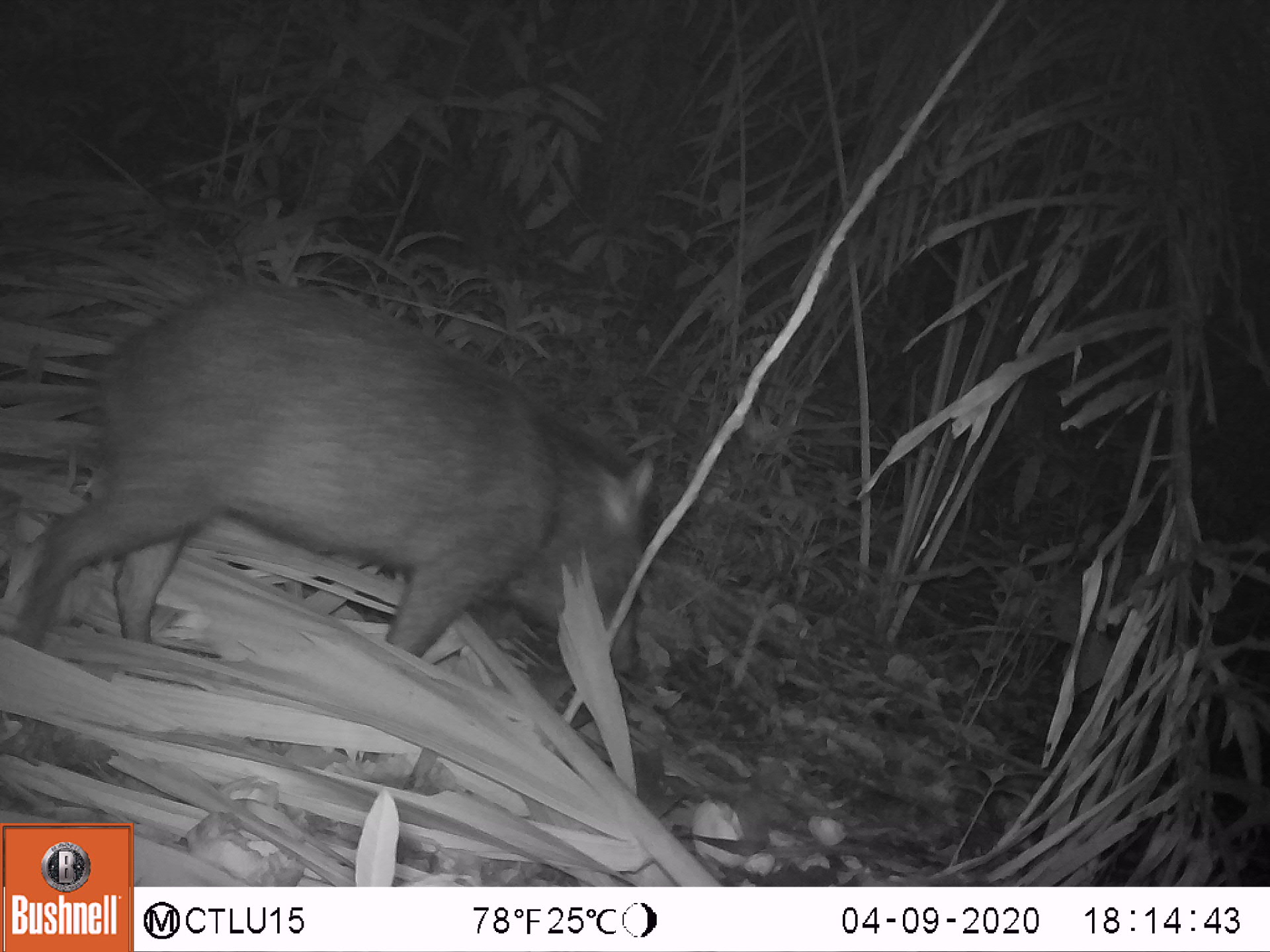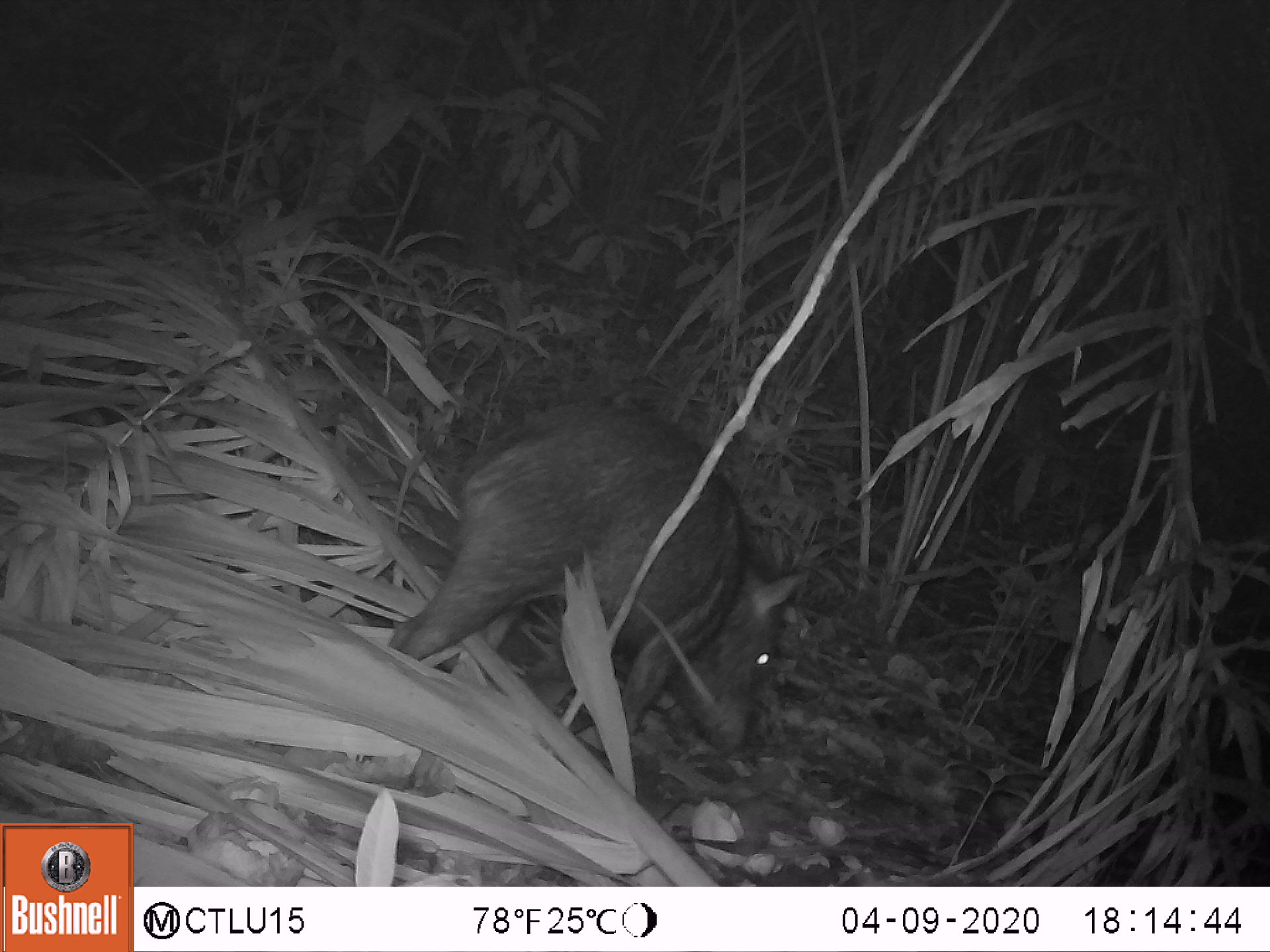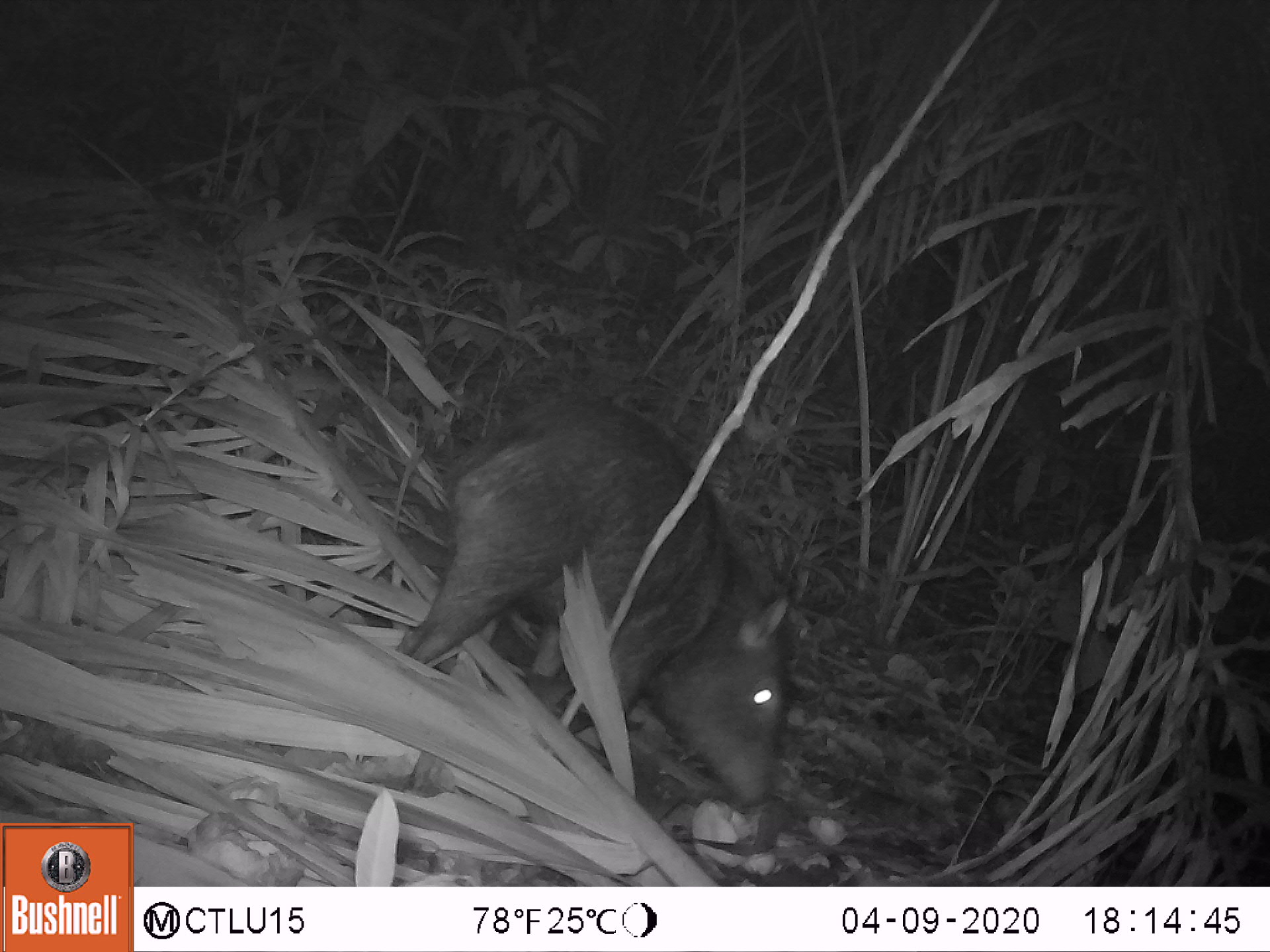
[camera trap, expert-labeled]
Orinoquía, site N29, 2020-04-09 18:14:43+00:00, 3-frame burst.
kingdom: Animalia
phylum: Chordata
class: Mammalia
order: Artiodactyla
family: Tayassuidae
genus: Pecari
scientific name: Pecari tajacu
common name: collared peccary